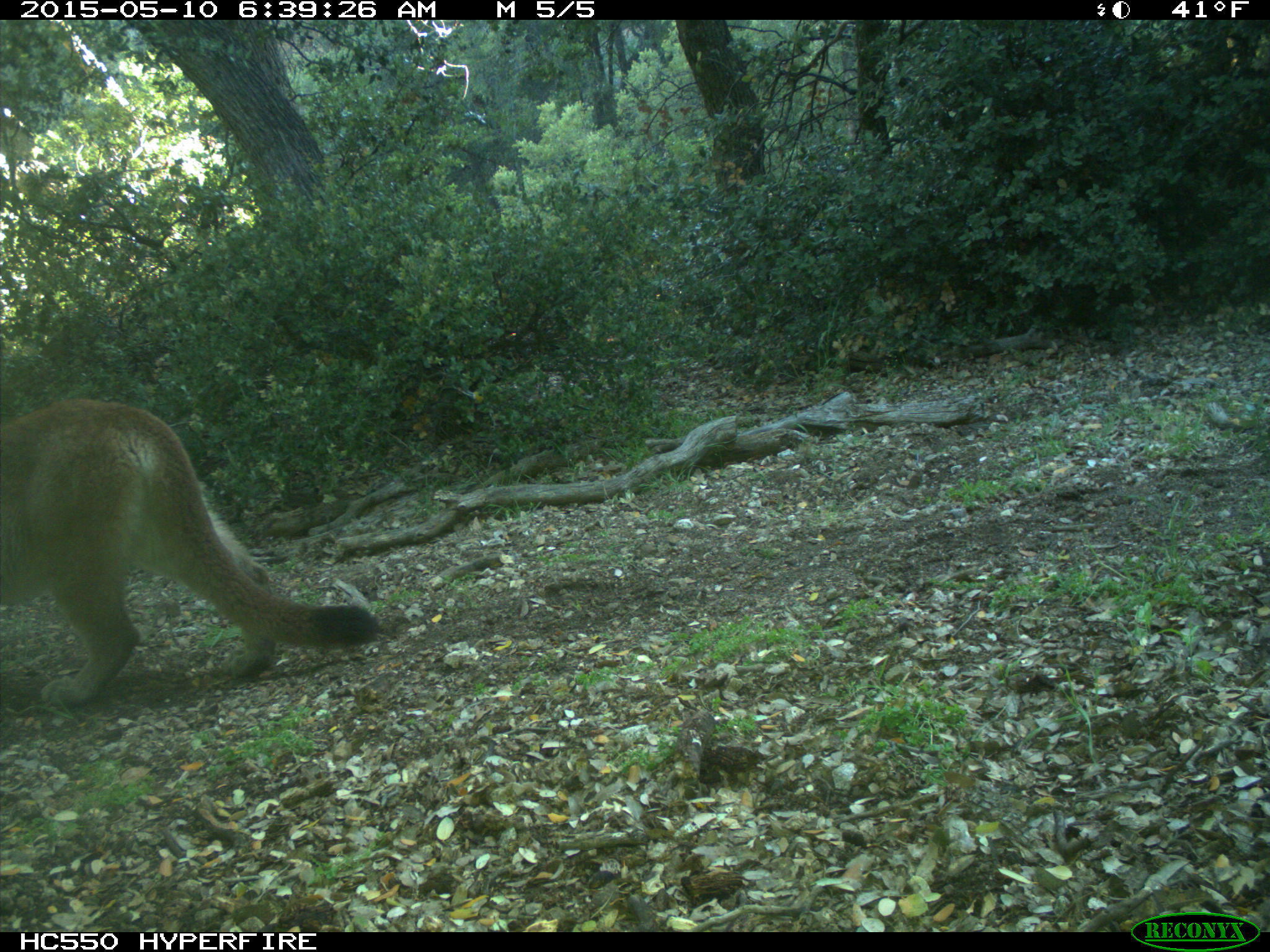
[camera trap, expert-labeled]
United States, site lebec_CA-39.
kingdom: Animalia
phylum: Chordata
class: Mammalia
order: Carnivora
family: Felidae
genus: Puma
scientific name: Puma concolor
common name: mountain lion